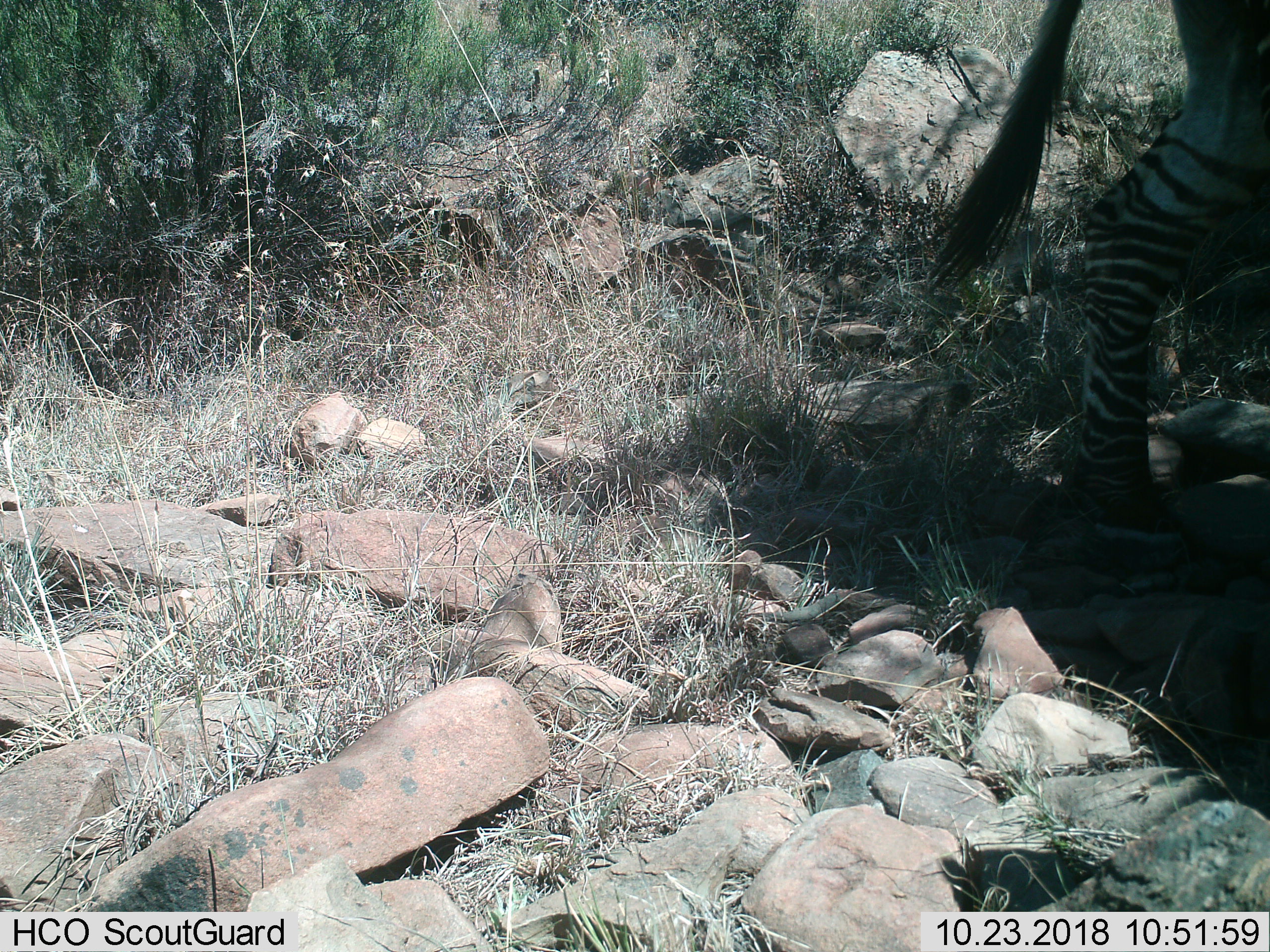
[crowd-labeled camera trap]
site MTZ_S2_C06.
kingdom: Animalia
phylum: Chordata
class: Mammalia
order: Perissodactyla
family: Equidae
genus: Equus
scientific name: Equus zebra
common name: mountain zebra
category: zebramountain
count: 1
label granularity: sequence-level